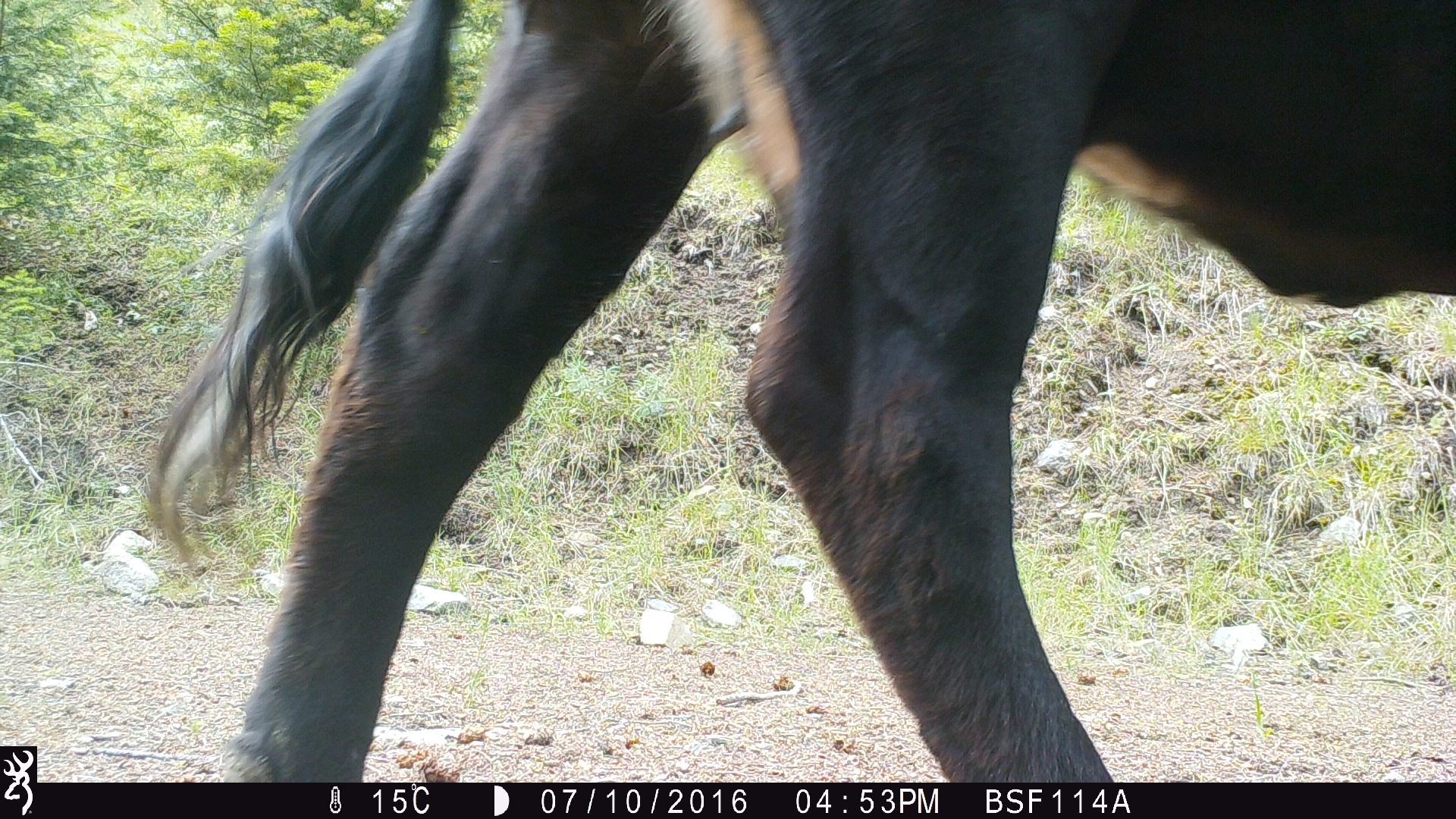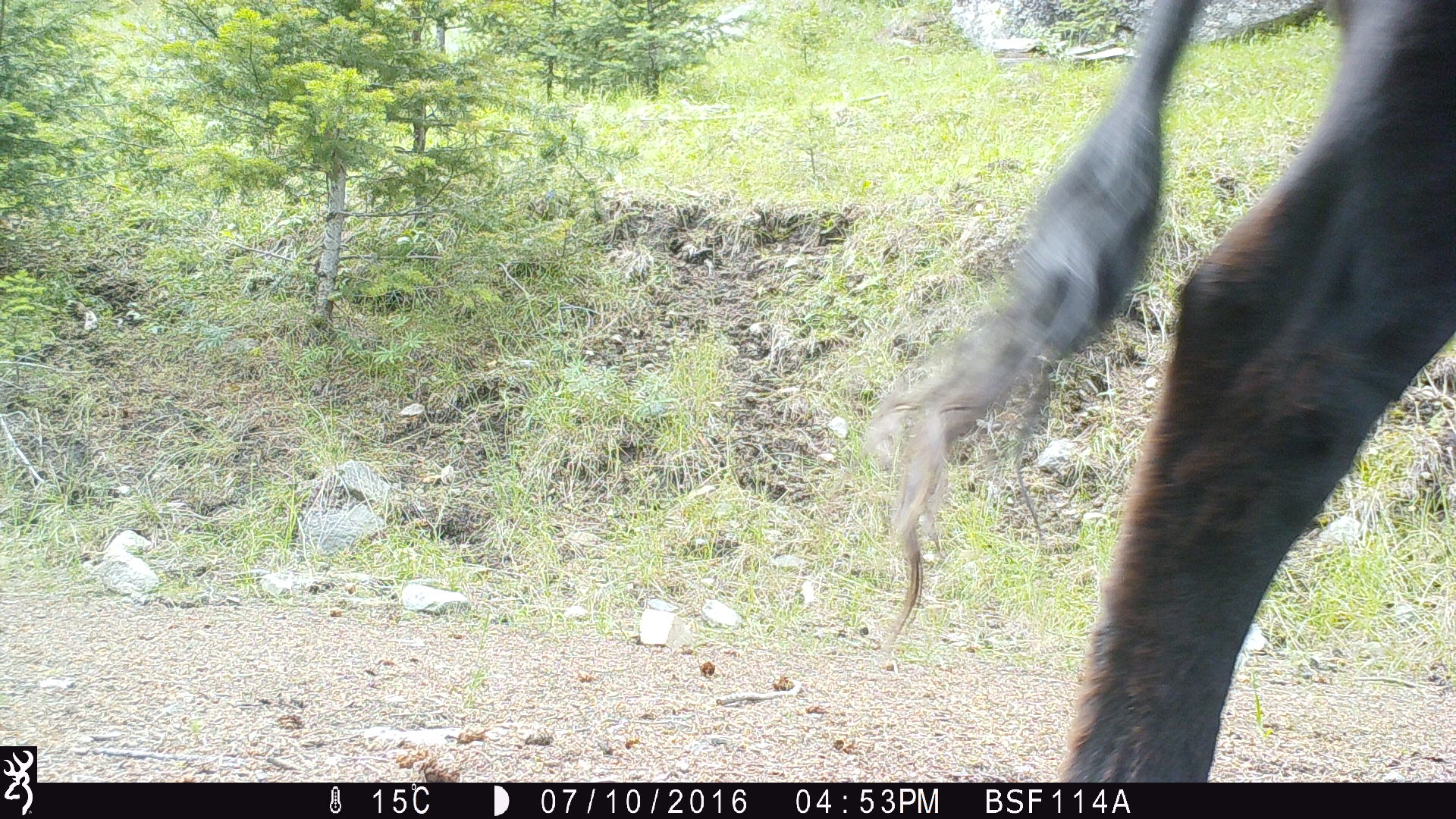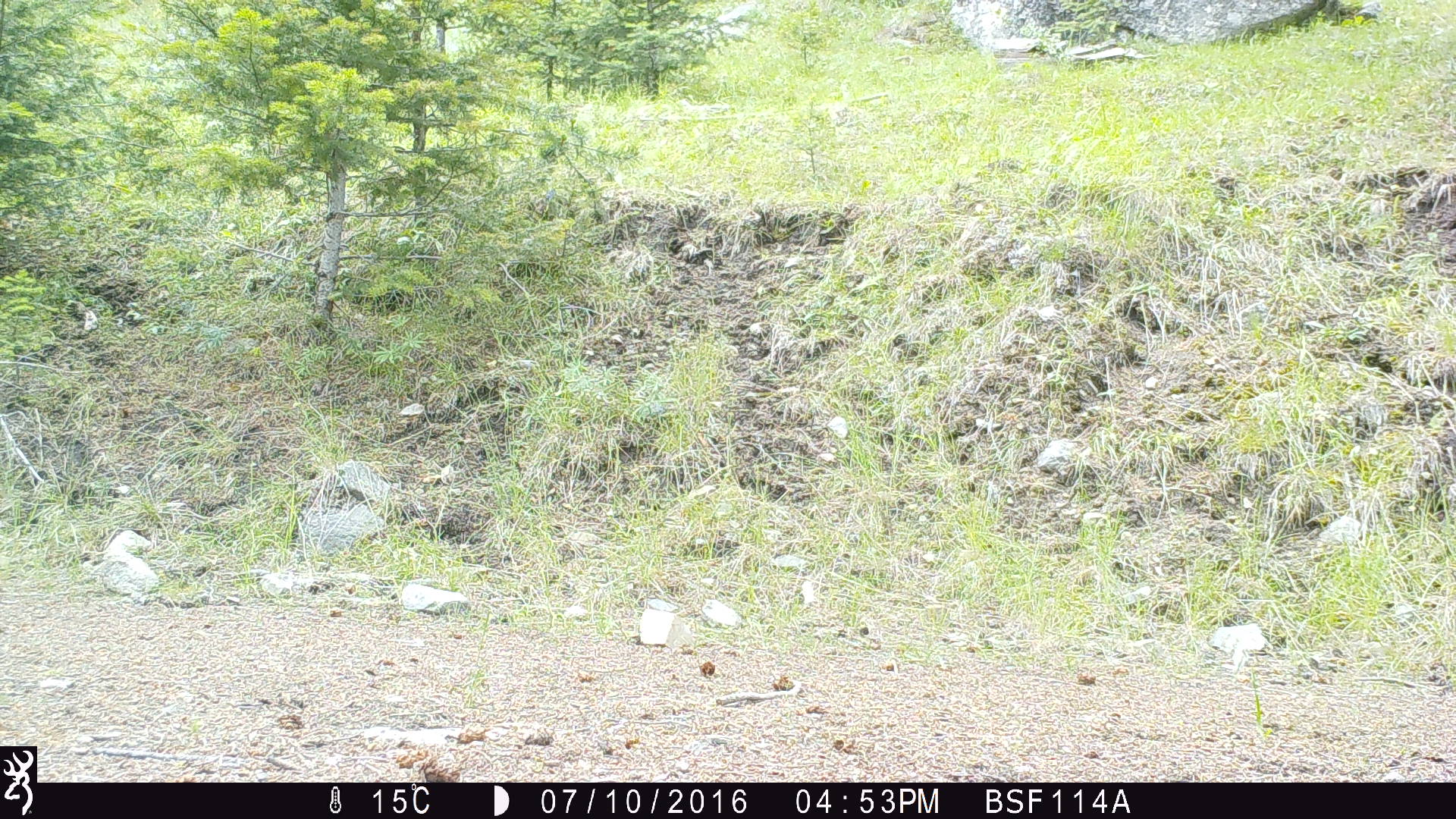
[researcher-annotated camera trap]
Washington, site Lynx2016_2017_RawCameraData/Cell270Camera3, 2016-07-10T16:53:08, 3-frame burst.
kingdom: Animalia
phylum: Chordata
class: Mammalia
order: Artiodactyla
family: Bovidae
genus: Bos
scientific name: Bos taurus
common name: domestic cattle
Domestic cattle (Bos taurus). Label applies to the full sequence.